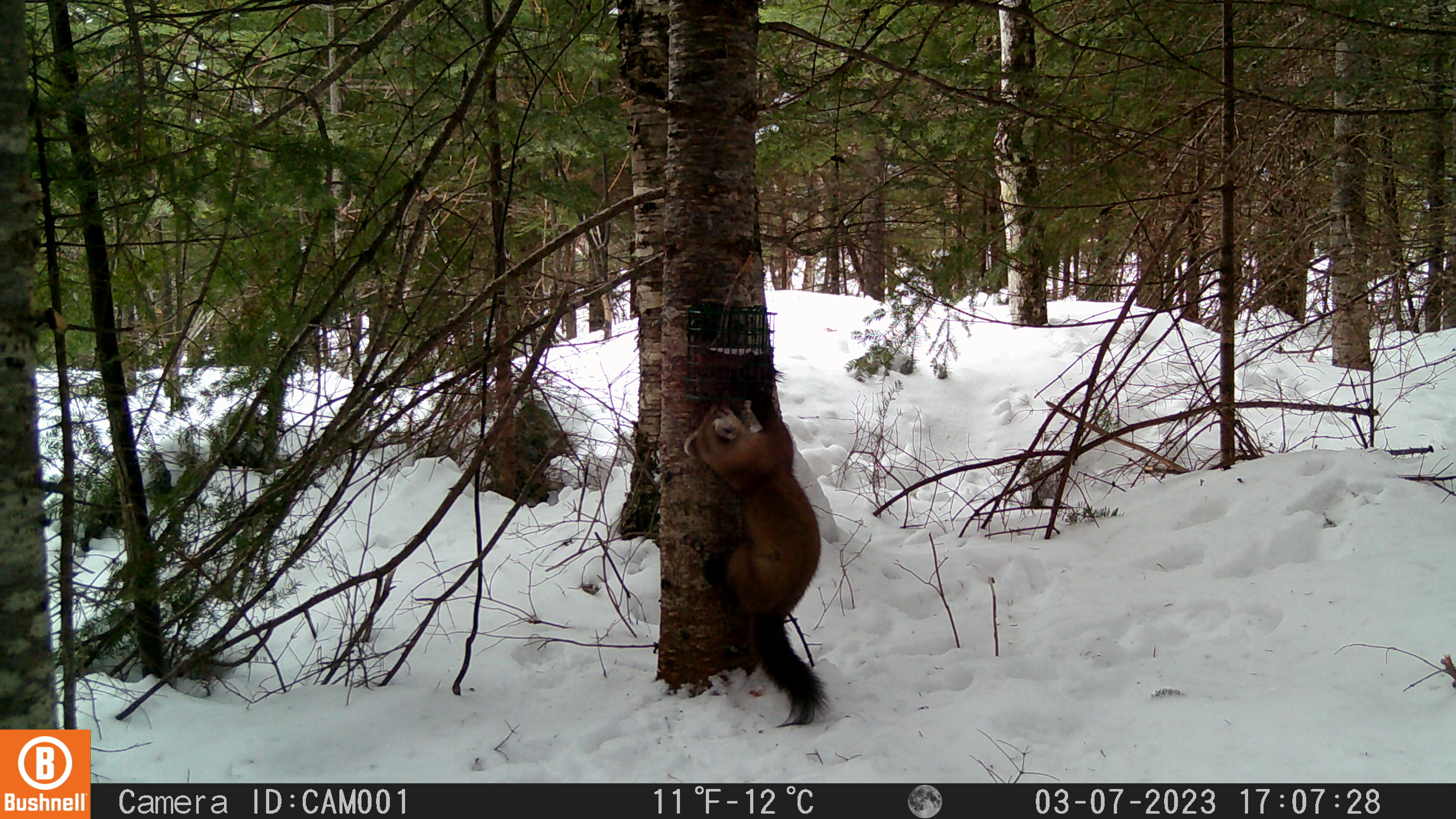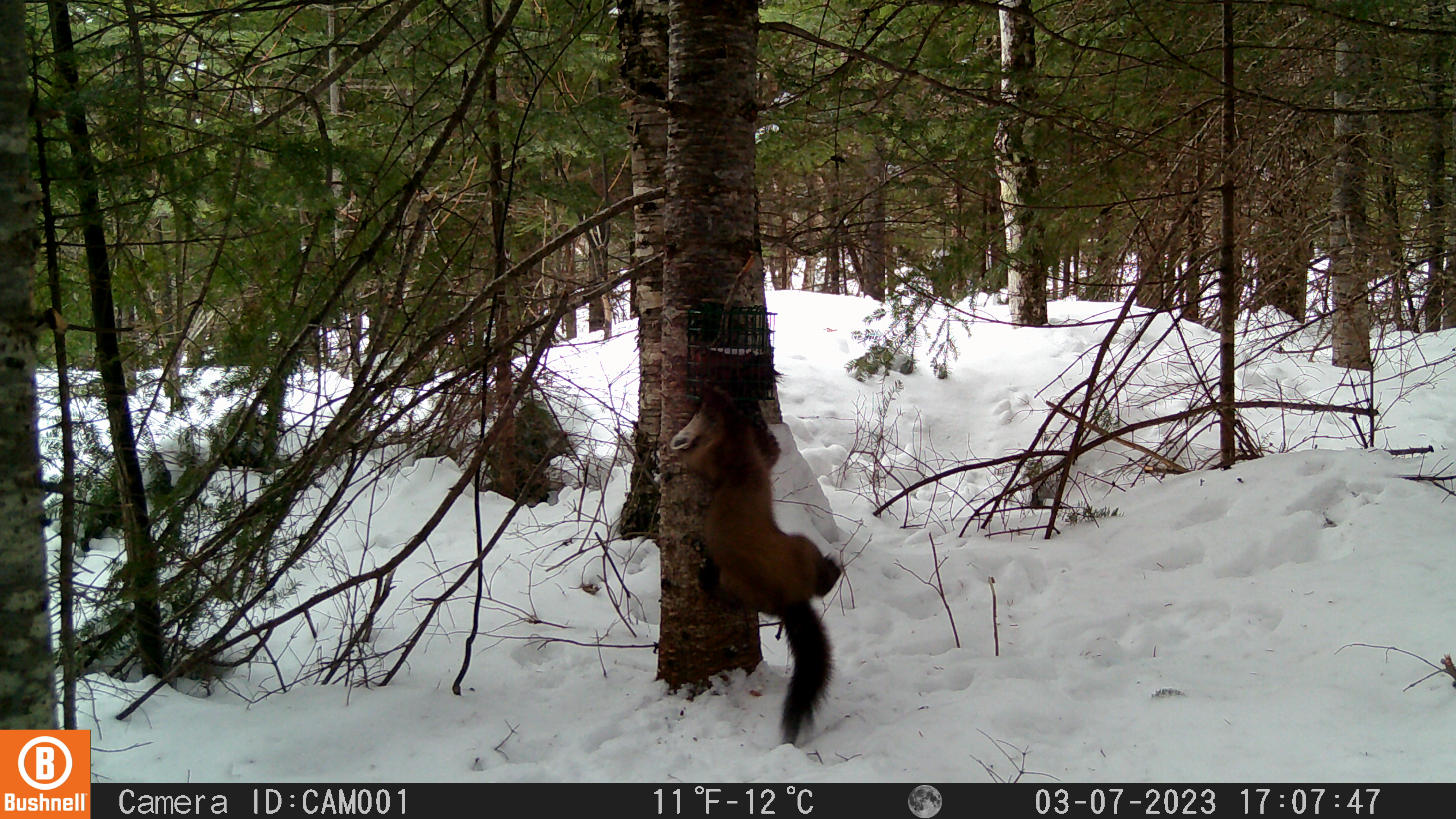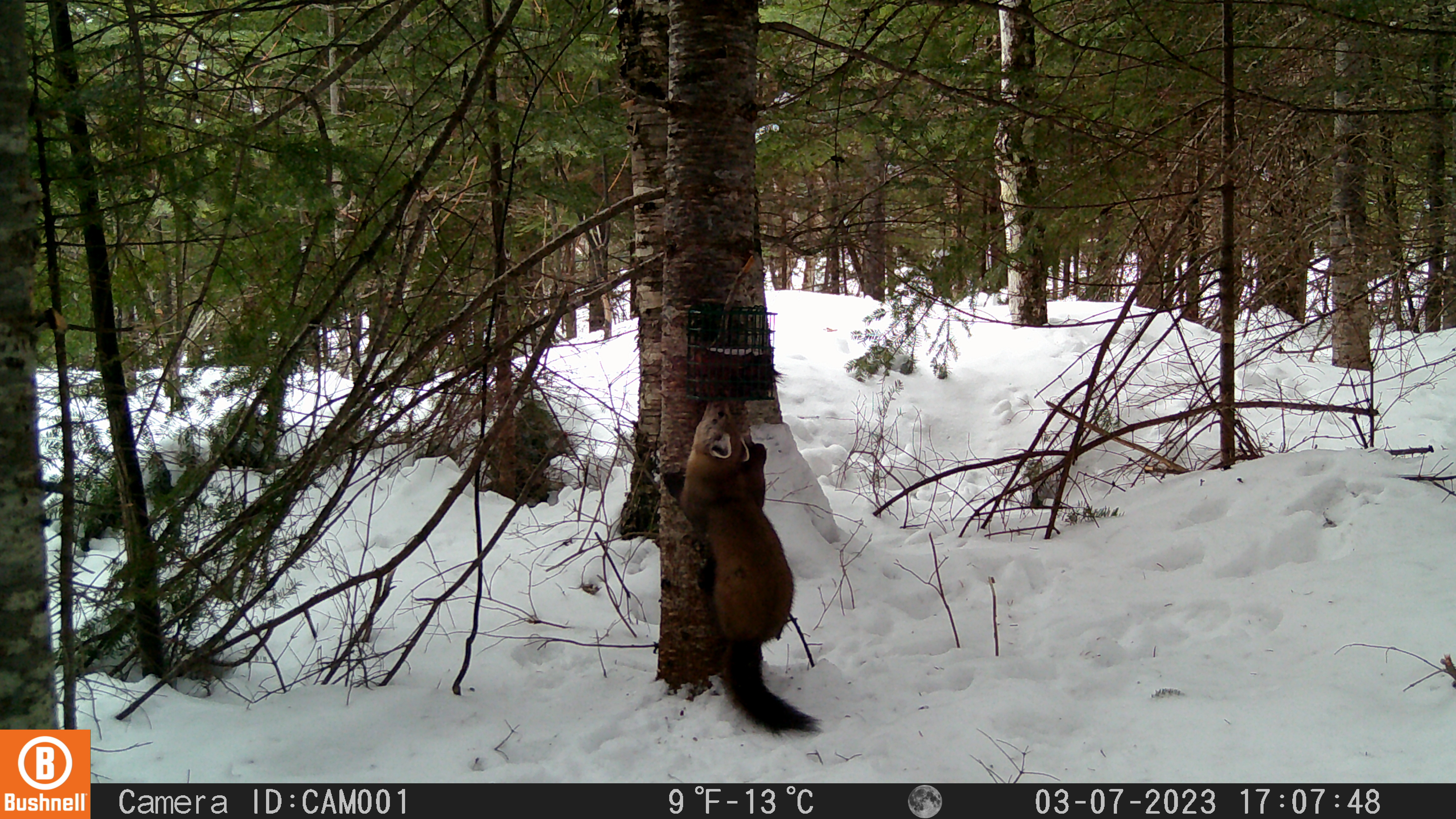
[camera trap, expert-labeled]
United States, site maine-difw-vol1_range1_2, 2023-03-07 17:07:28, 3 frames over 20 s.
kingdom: Animalia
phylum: Chordata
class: Mammalia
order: Carnivora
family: Mustelidae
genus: Martes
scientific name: Martes americana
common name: american marten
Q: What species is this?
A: American marten (Martes americana).